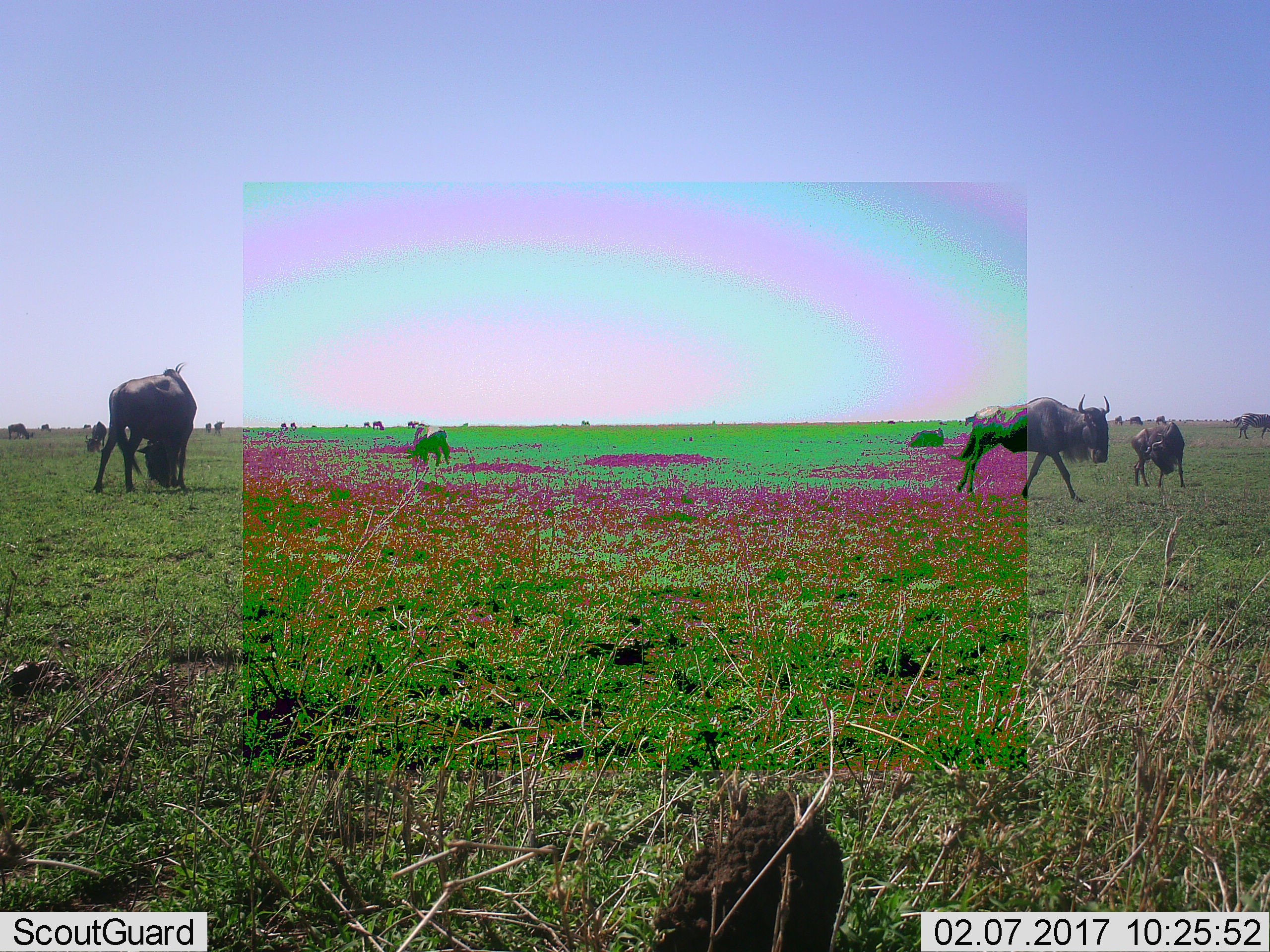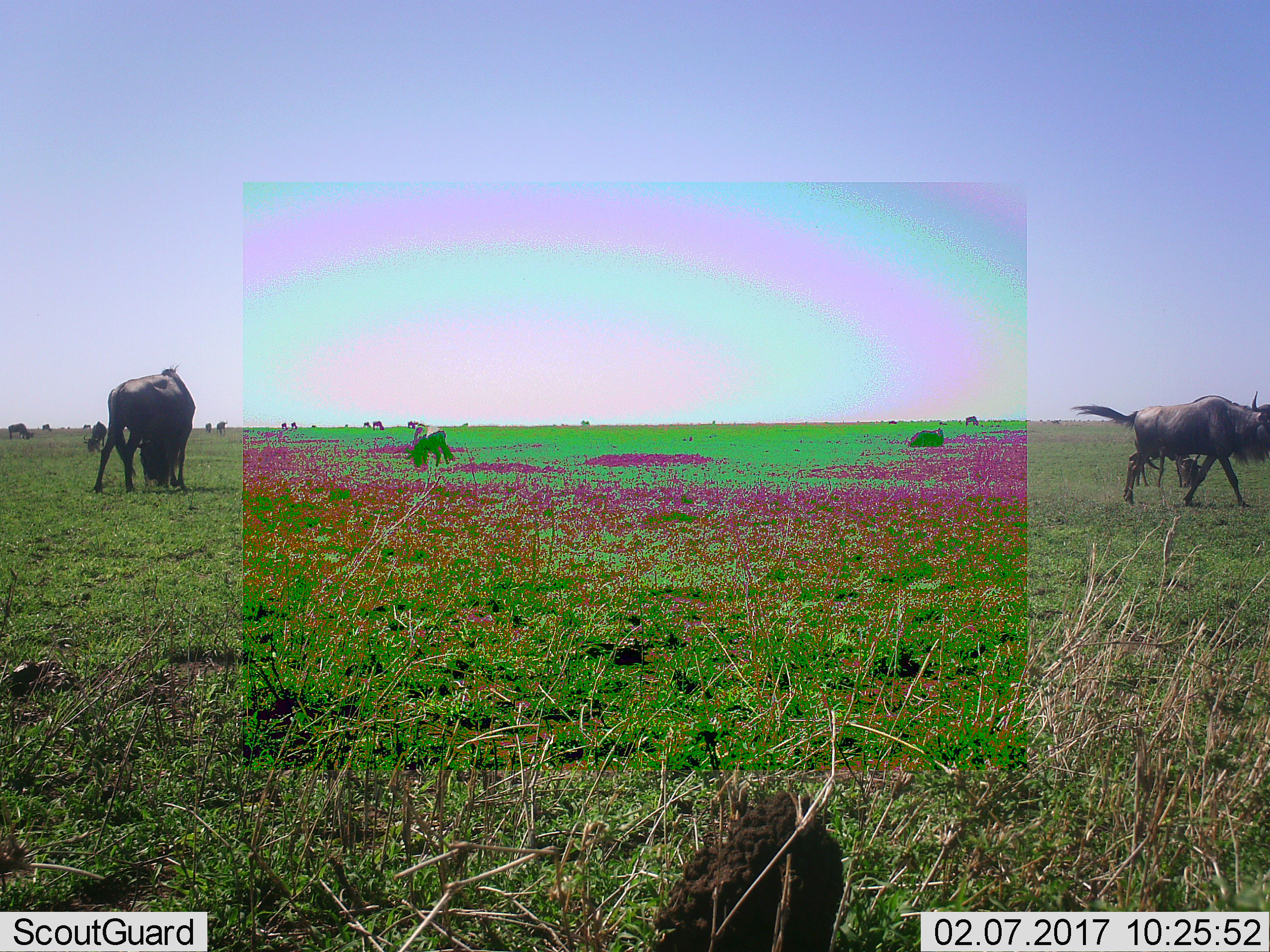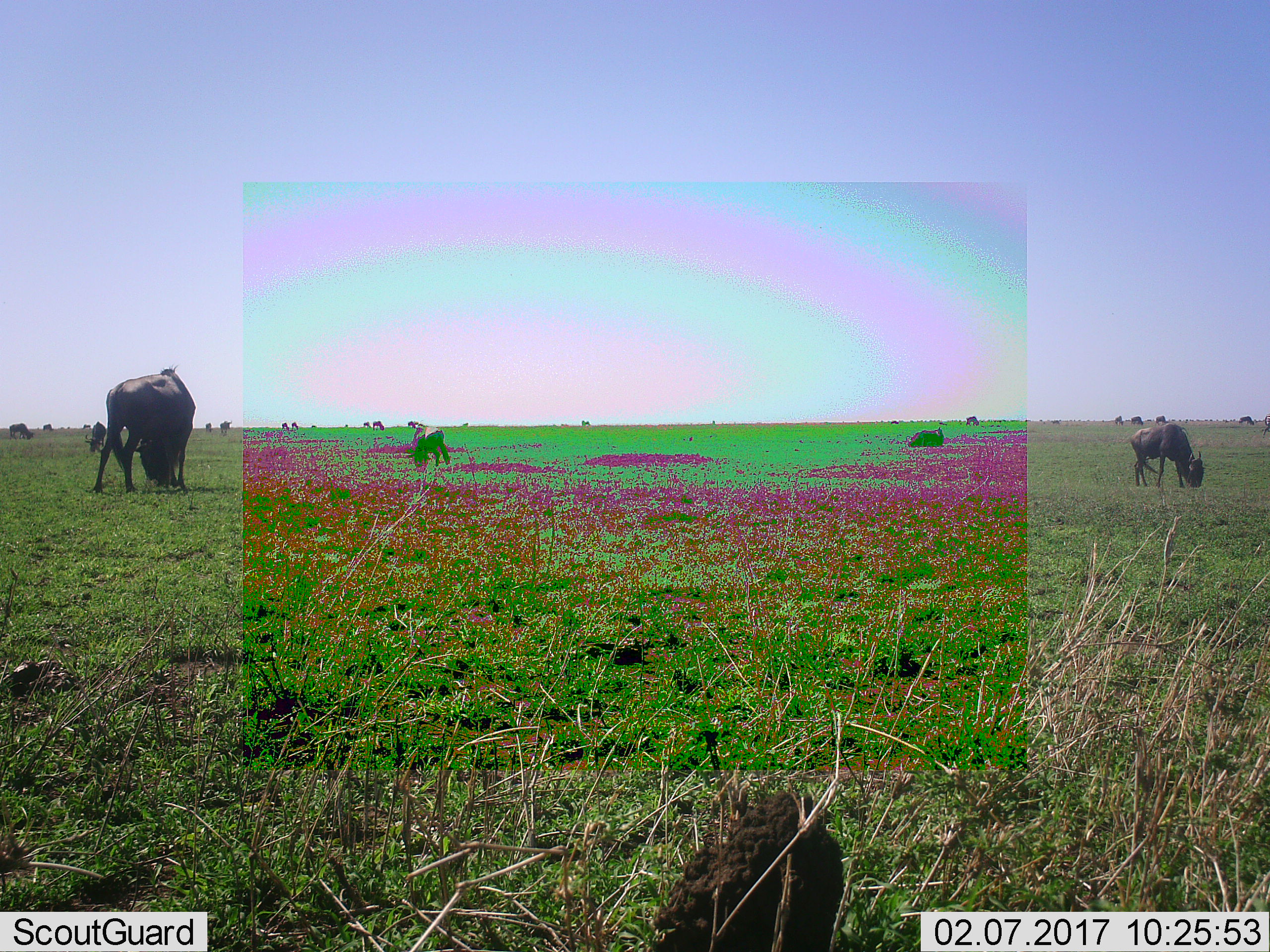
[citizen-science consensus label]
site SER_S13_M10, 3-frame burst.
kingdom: Animalia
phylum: Chordata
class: Mammalia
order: Artiodactyla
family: Bovidae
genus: Connochaetes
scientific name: Connochaetes taurinus taurinus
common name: blue wildebeest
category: wildebeestblue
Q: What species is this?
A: Wildebeestblue (blue wildebeest) (Connochaetes taurinus taurinus).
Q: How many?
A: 11-50.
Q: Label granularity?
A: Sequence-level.